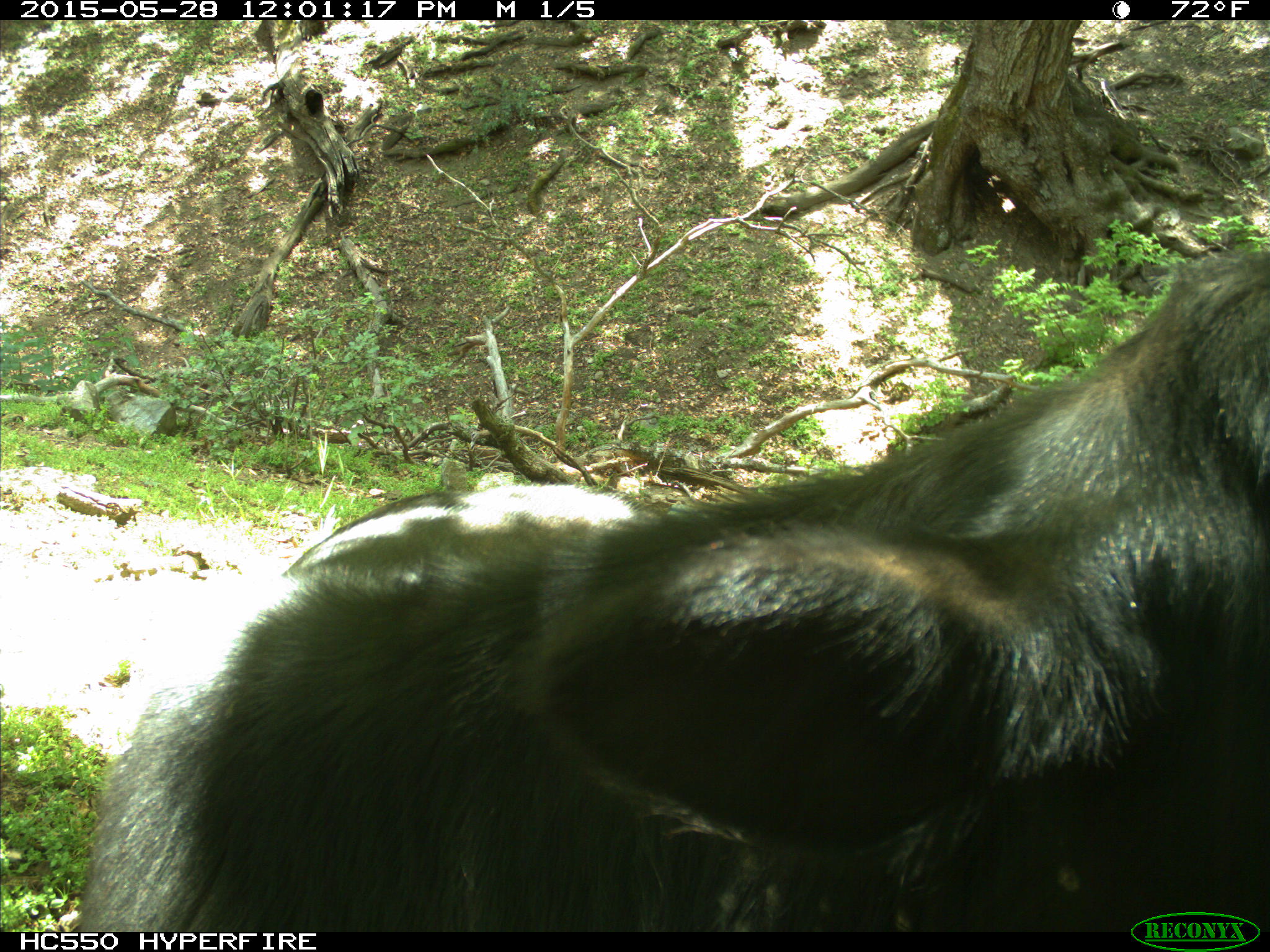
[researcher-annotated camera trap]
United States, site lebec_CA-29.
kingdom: Animalia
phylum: Chordata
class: Mammalia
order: Artiodactyla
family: Bovidae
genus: Bos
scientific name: Bos taurus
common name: domestic cow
Bos taurus (domestic cow).